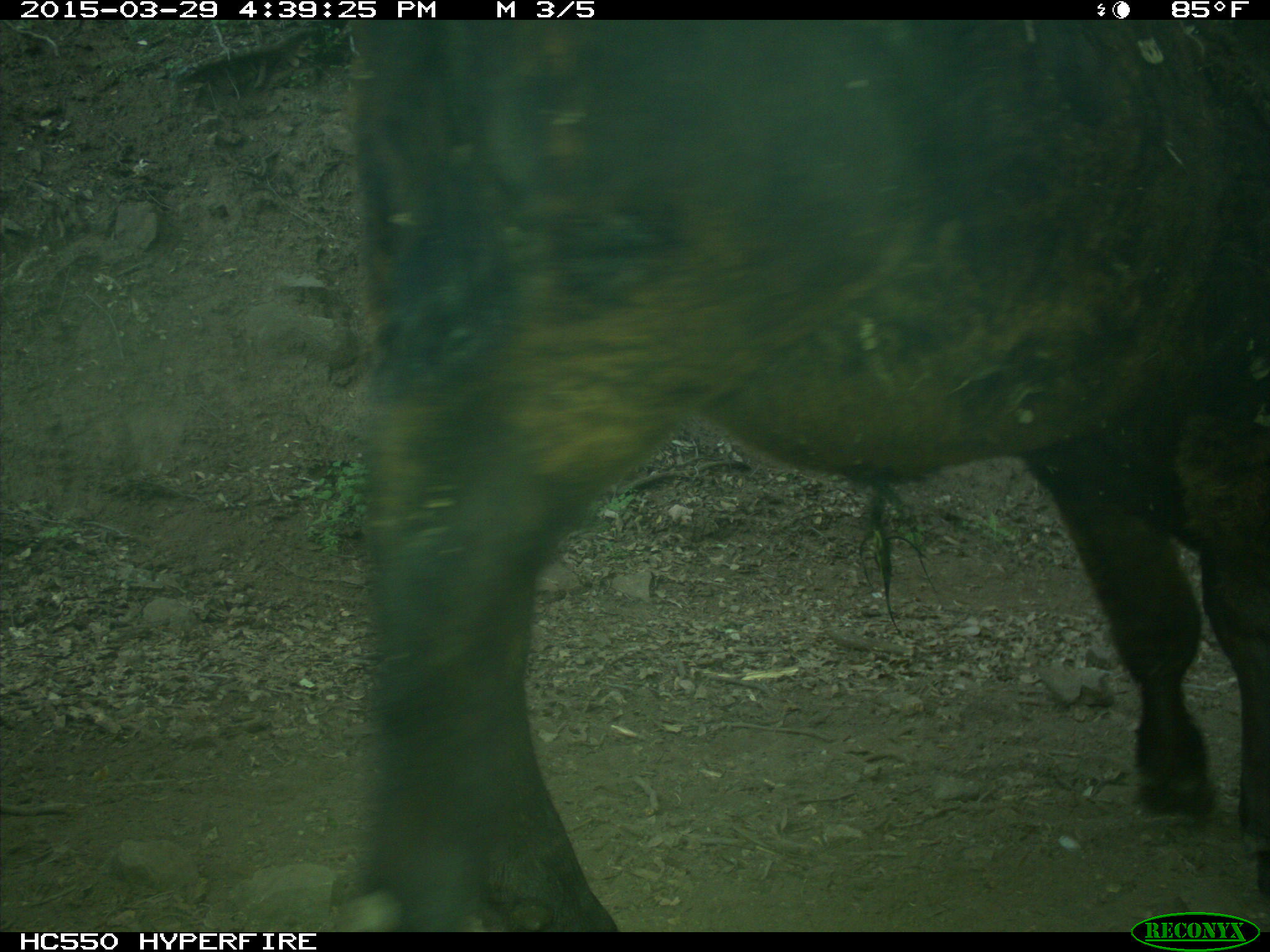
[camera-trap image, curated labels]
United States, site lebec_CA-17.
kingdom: Animalia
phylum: Chordata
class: Mammalia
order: Artiodactyla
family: Bovidae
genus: Bos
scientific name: Bos taurus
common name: domestic cow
Bos taurus (domestic cow).